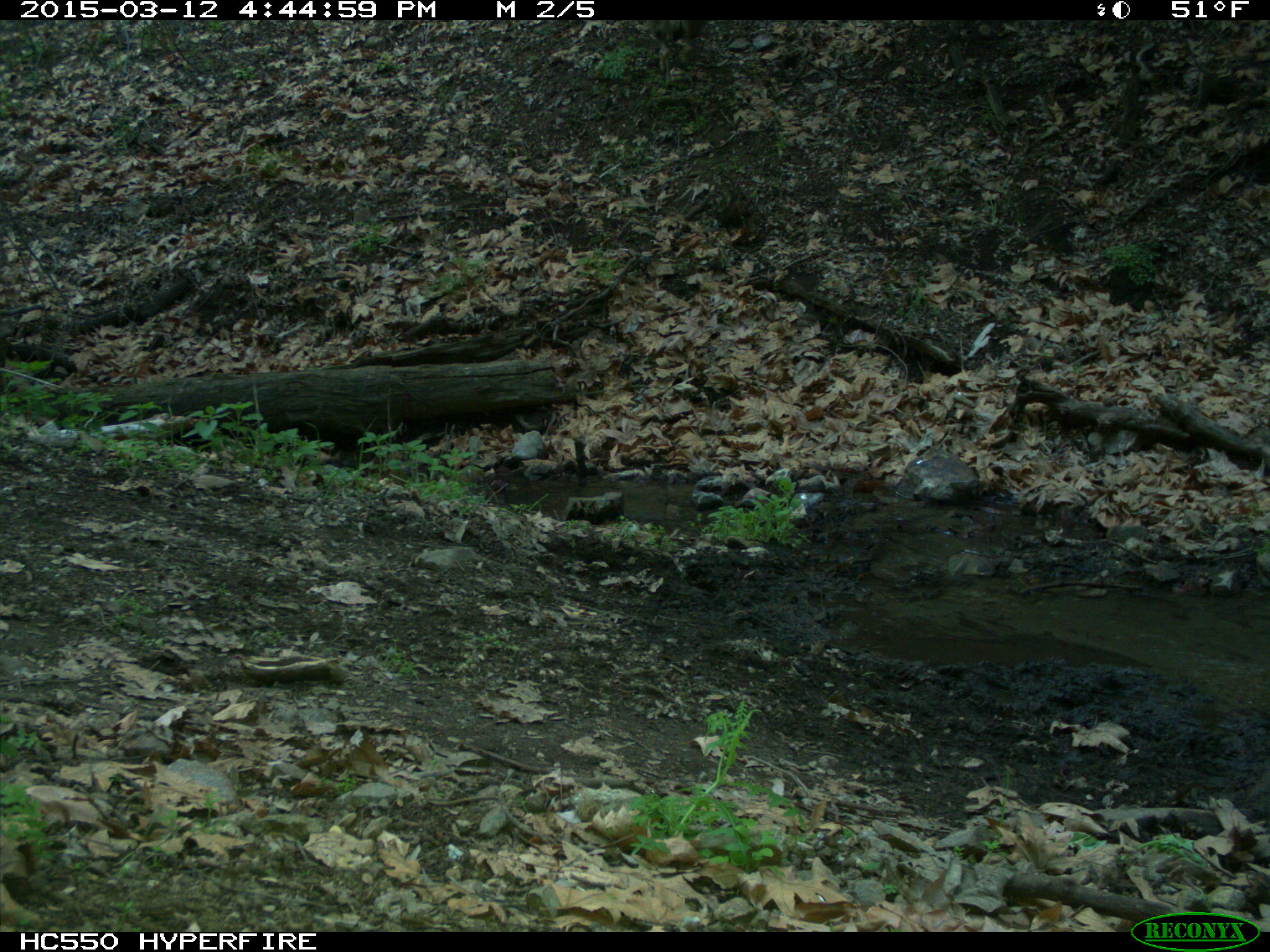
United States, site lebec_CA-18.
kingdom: Animalia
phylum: Chordata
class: Mammalia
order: Artiodactyla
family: Cervidae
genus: Odocoileus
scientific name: Odocoileus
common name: deer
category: unidentified deer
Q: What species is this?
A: Unidentified deer (deer) (Odocoileus).